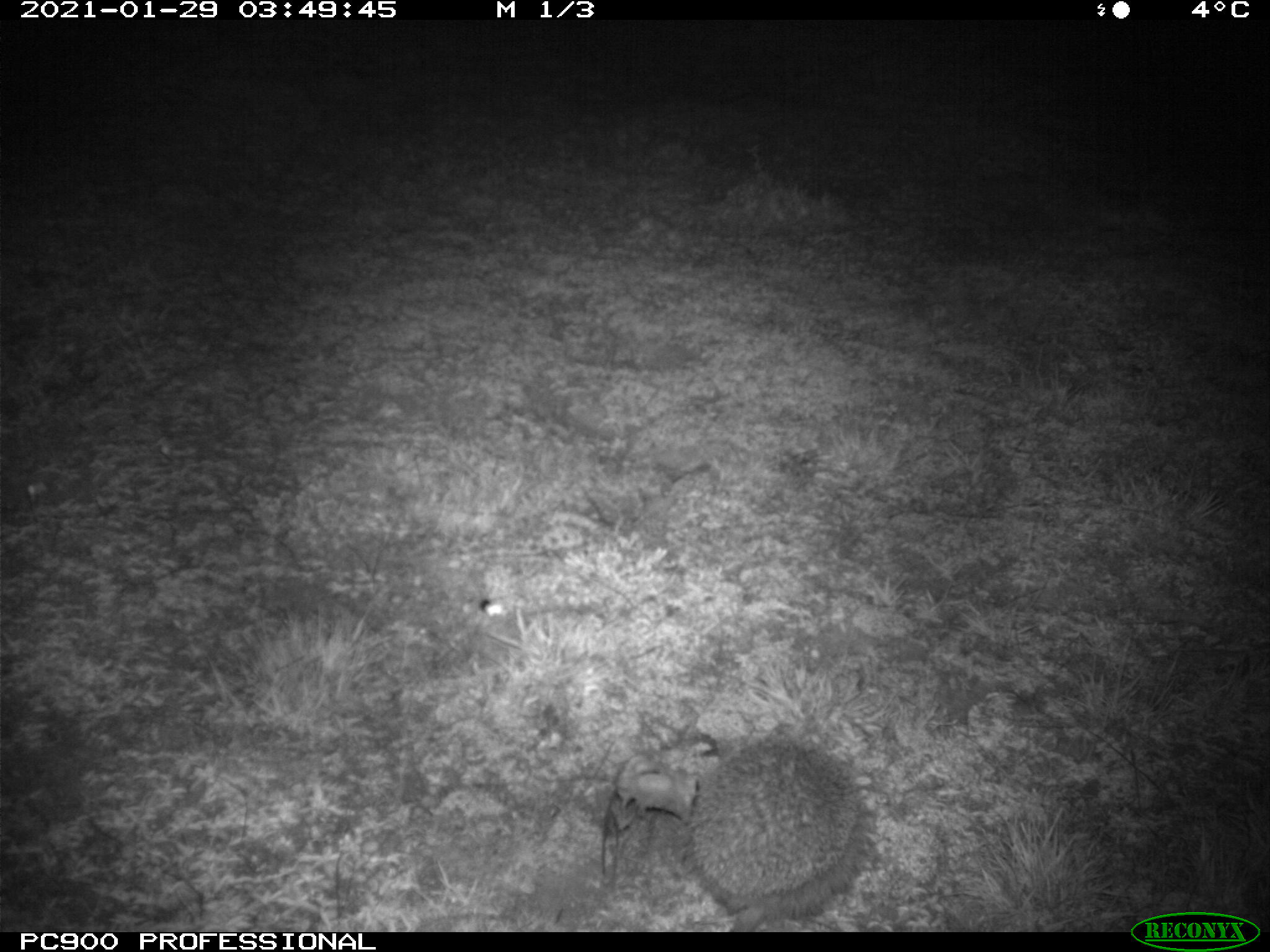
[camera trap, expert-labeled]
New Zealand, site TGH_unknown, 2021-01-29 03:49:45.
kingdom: Animalia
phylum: Chordata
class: Mammalia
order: Eulipotyphla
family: Erinaceidae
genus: Erinaceus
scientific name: Erinaceus europaeus europaeus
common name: european hedgehog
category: hedgehog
Hedgehog (european hedgehog) (Erinaceus europaeus europaeus).